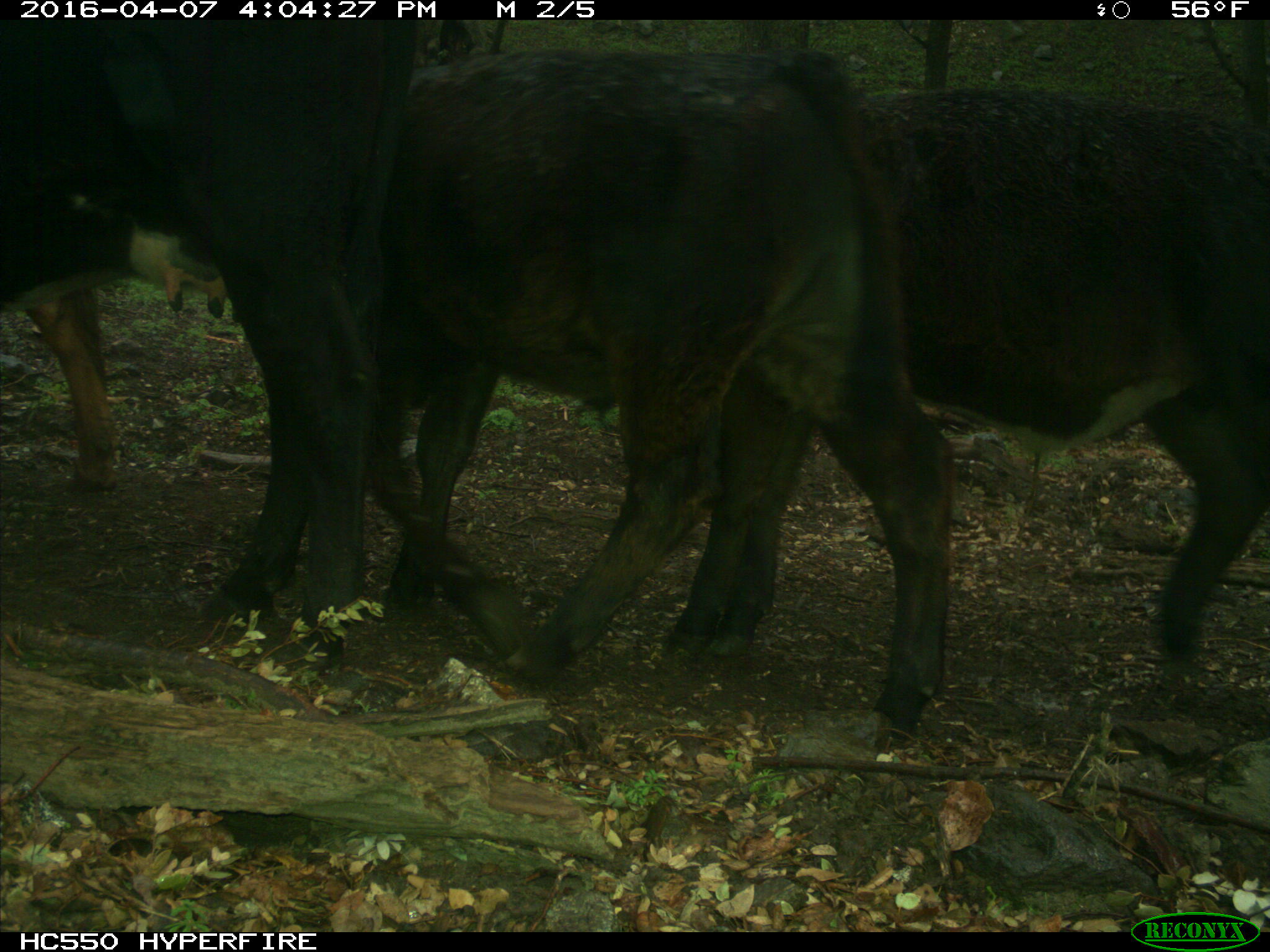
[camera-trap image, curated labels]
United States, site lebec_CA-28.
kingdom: Animalia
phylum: Chordata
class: Mammalia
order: Artiodactyla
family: Bovidae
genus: Bos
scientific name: Bos taurus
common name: domestic cow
Bos taurus (domestic cow).